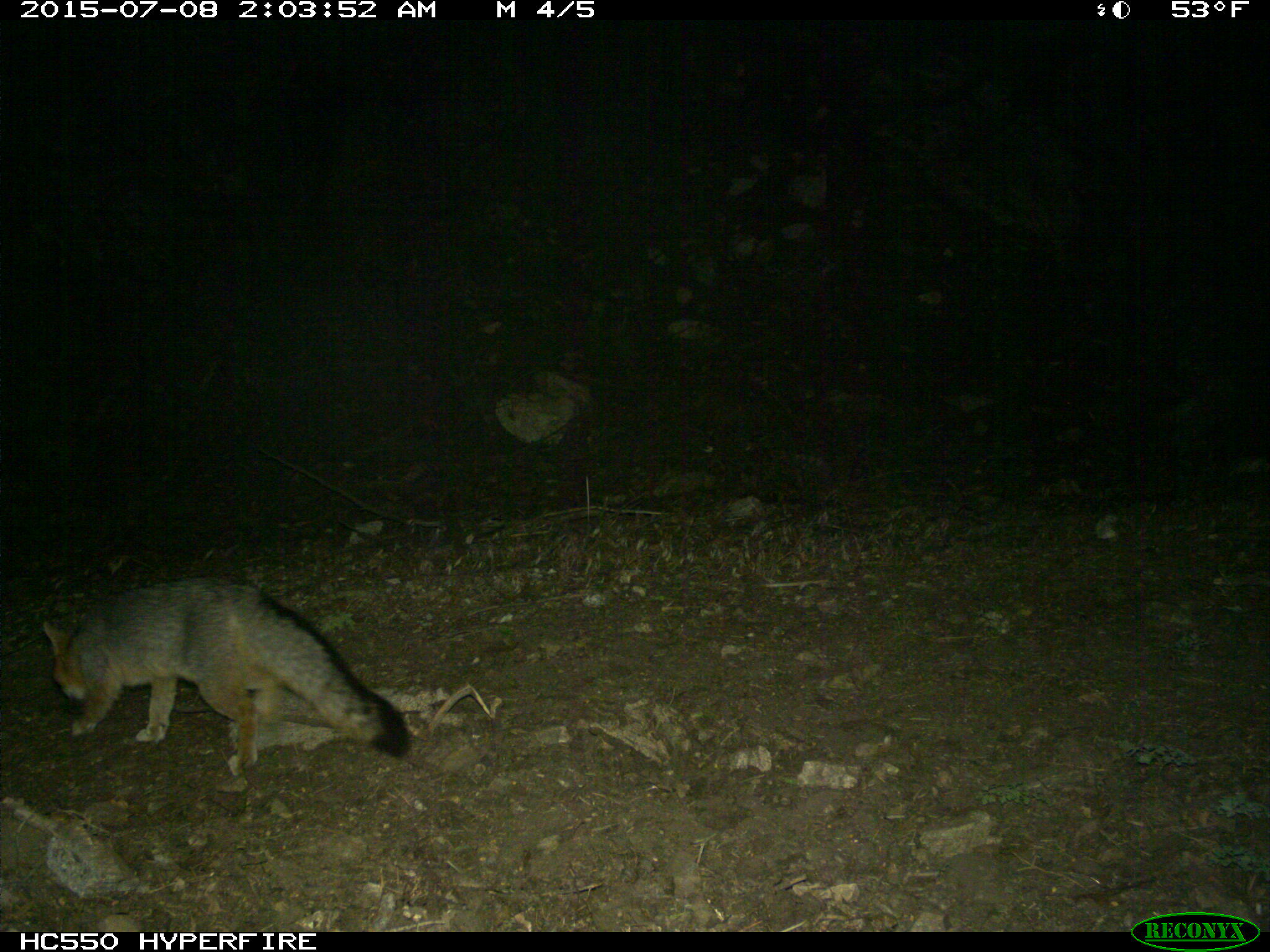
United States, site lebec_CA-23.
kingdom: Animalia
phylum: Chordata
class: Mammalia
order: Carnivora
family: Canidae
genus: Urocyon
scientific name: Urocyon cinereoargenteus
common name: gray fox